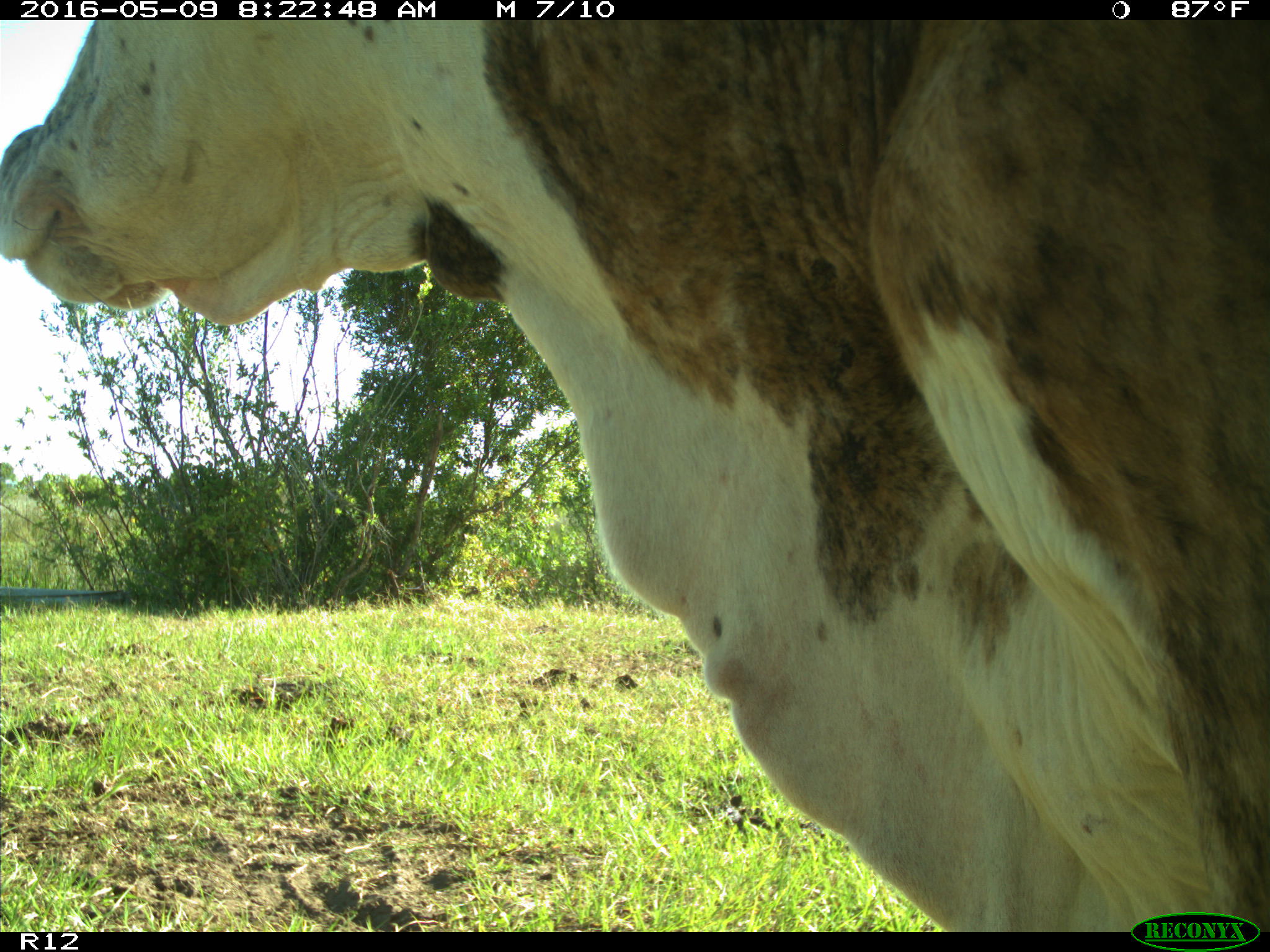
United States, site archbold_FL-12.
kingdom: Animalia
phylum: Chordata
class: Mammalia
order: Artiodactyla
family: Bovidae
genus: Bos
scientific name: Bos taurus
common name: domestic cow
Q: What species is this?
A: Bos taurus (domestic cow).